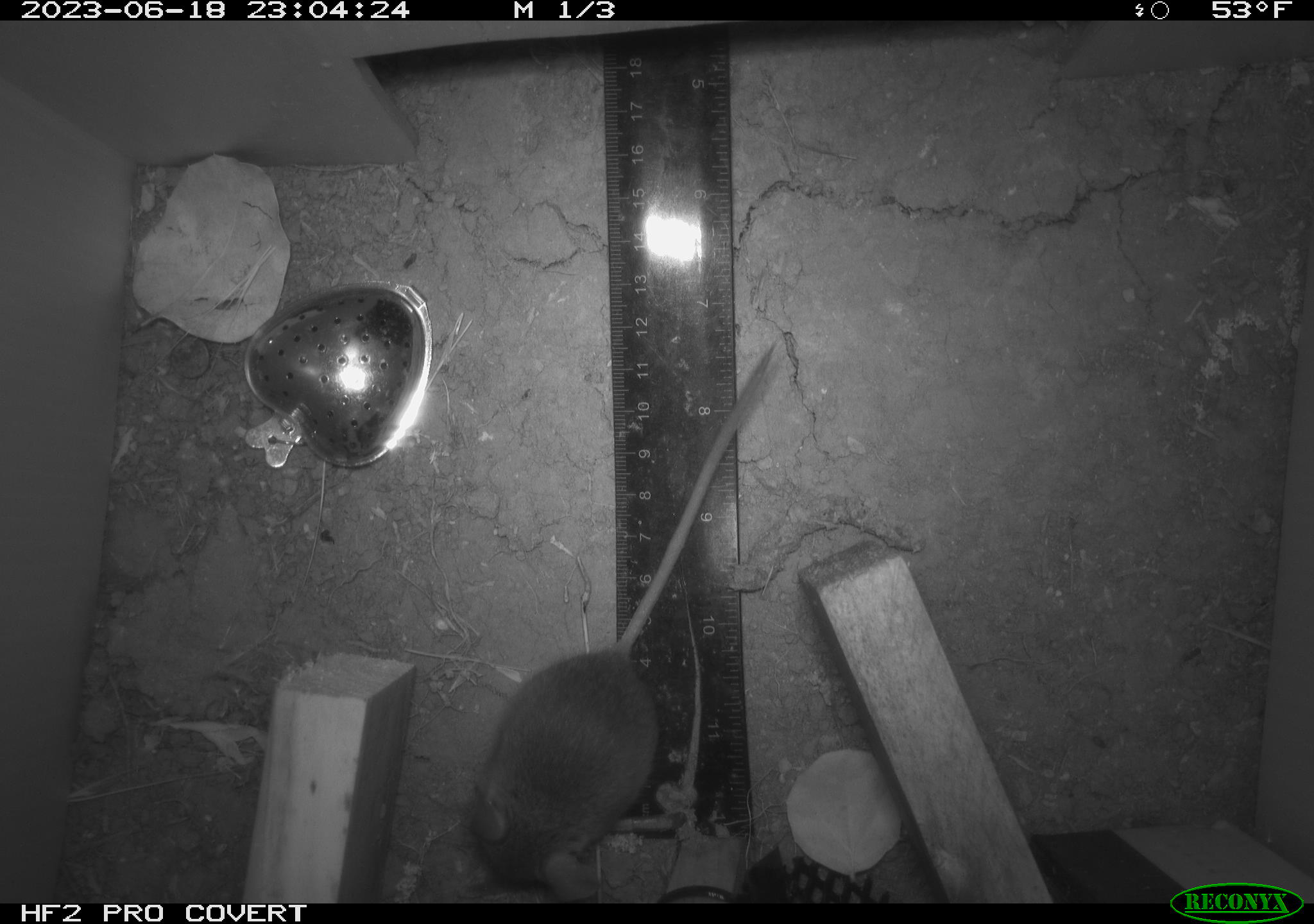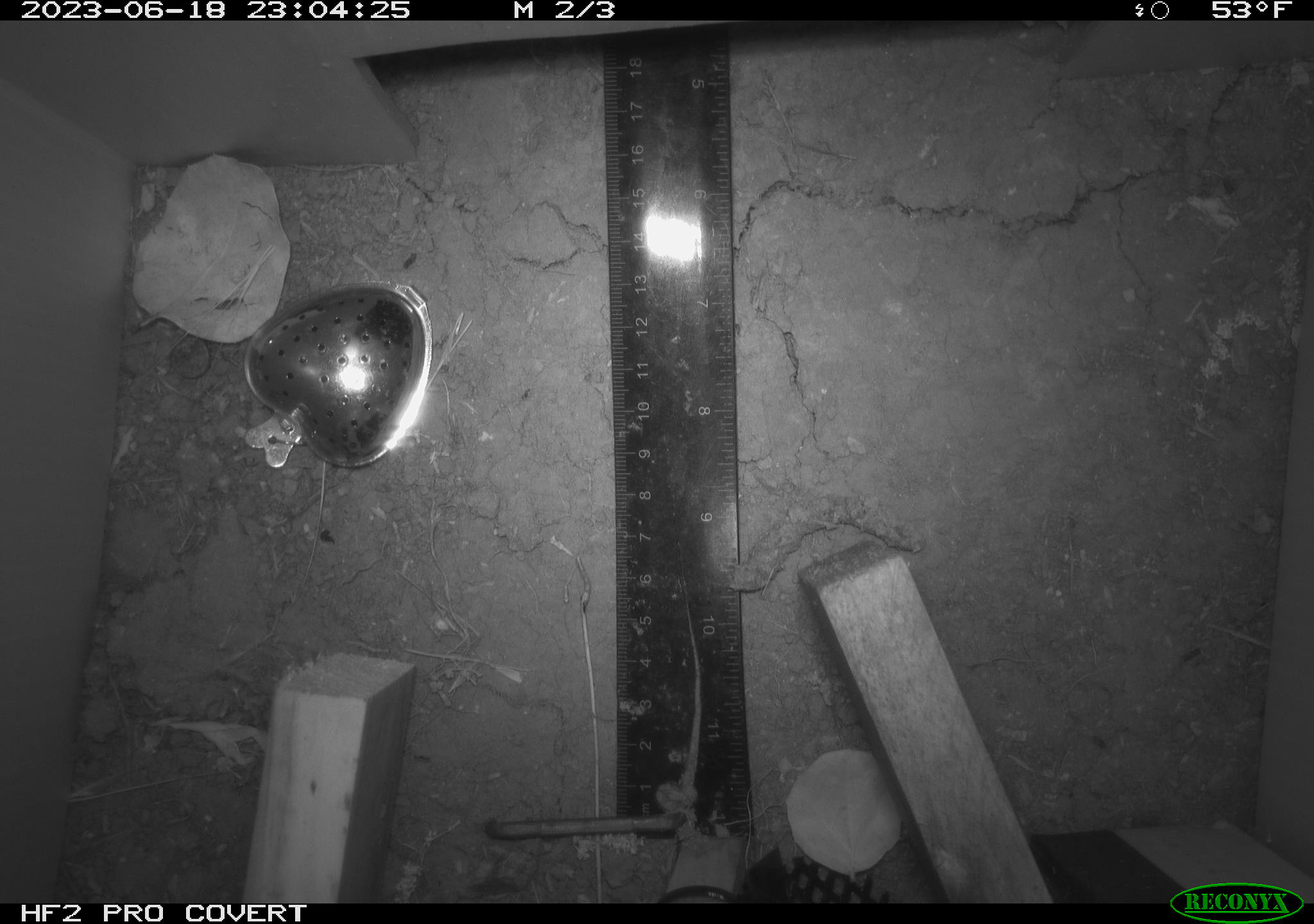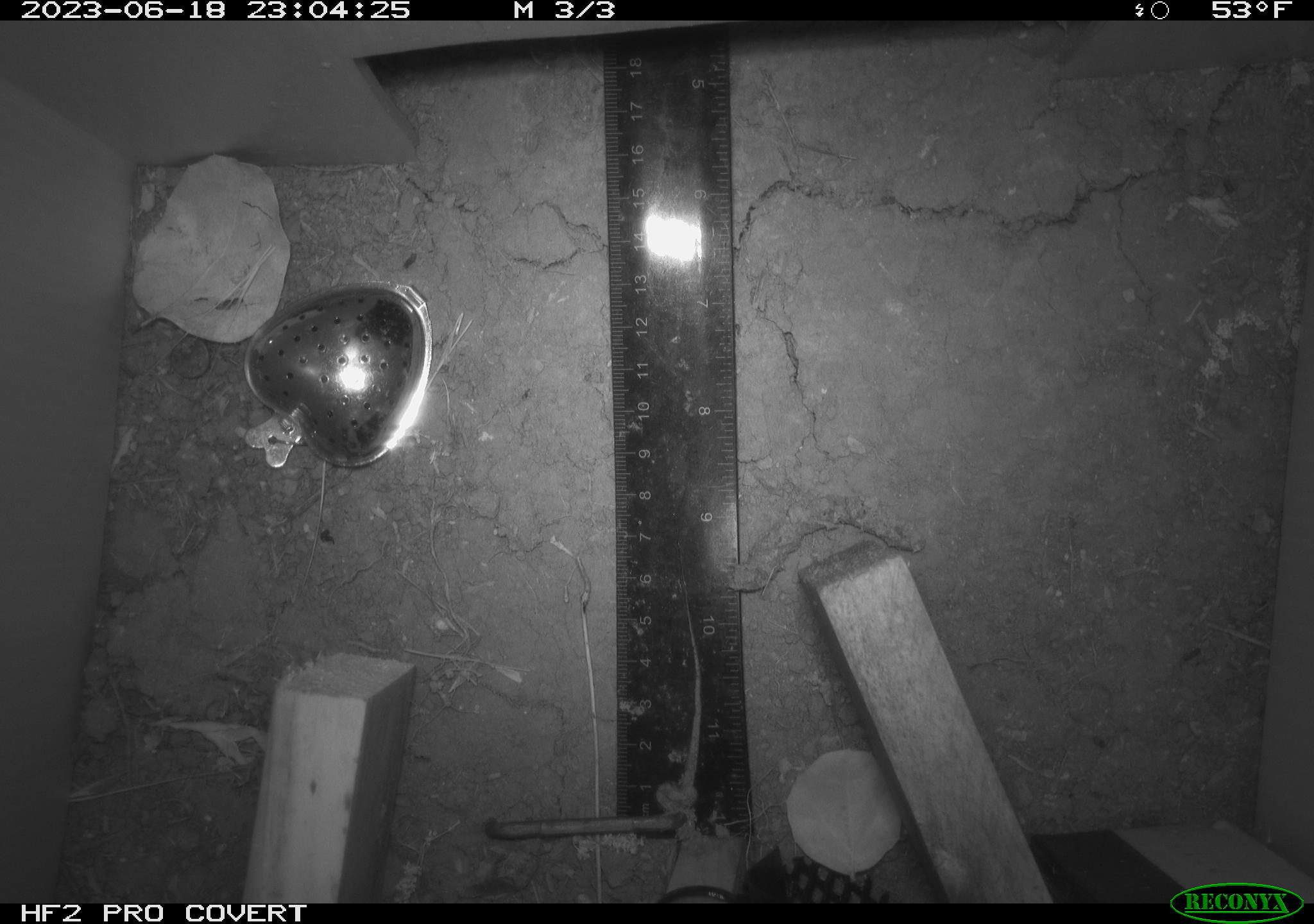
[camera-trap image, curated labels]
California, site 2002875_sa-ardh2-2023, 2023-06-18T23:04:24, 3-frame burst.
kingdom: Animalia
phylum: Chordata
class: Mammalia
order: Rodentia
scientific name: Rodentia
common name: mouse species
Mouse species (Rodentia).